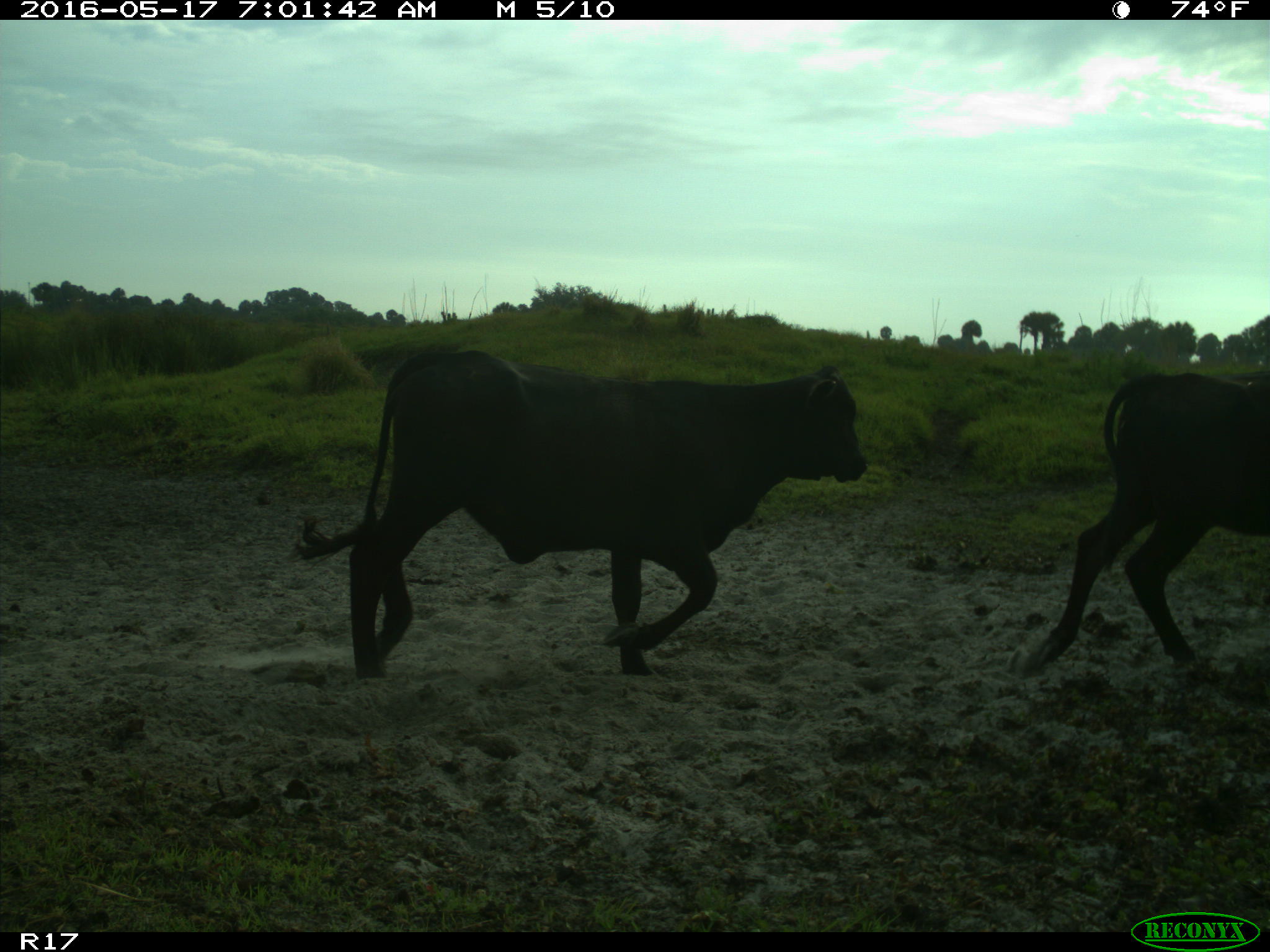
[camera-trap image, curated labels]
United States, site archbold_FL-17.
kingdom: Animalia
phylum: Chordata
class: Mammalia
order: Artiodactyla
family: Bovidae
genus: Bos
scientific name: Bos taurus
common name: domestic cow